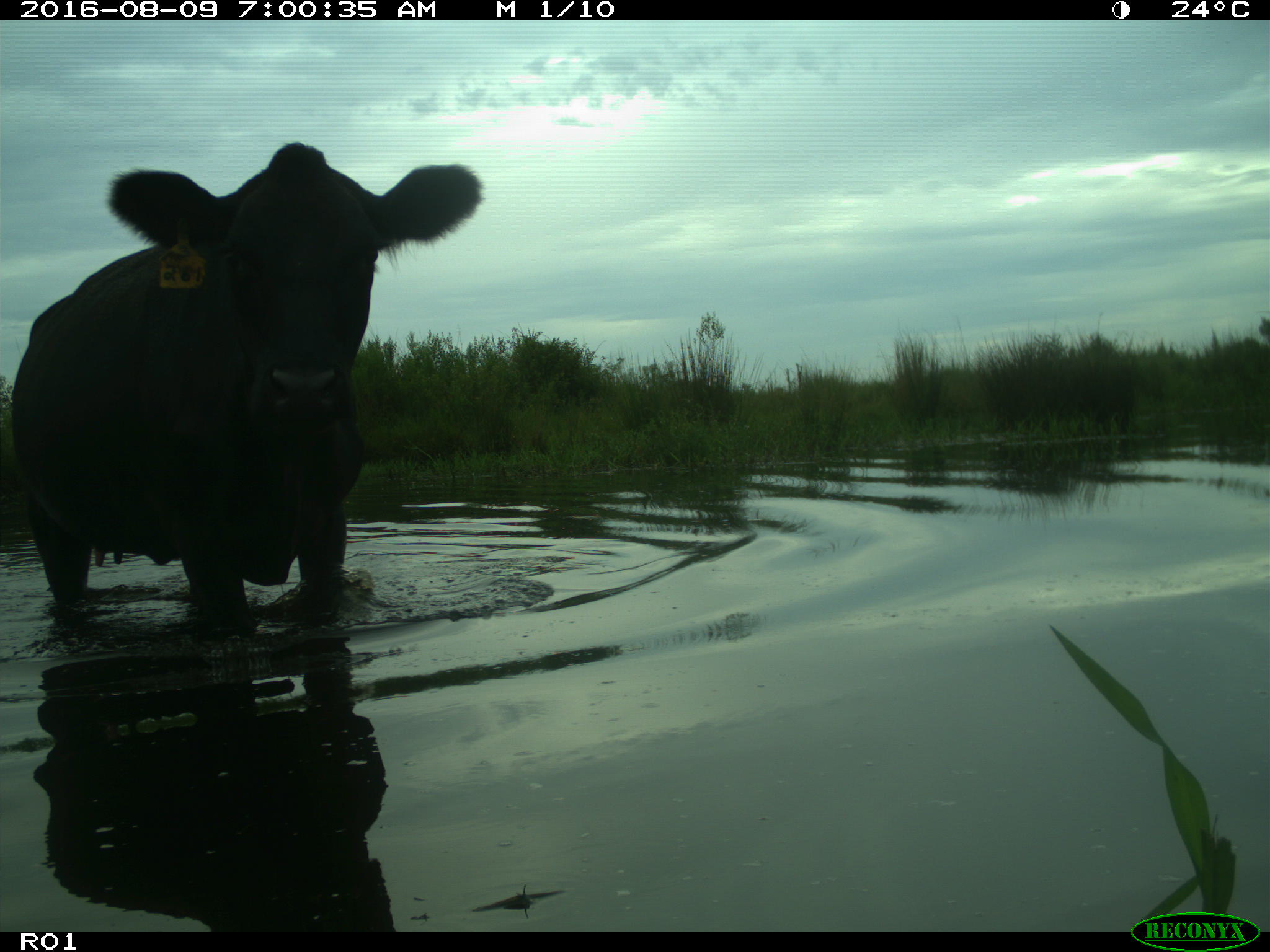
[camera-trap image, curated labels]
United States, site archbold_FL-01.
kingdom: Animalia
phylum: Chordata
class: Mammalia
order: Artiodactyla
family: Bovidae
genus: Bos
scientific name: Bos taurus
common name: domestic cow